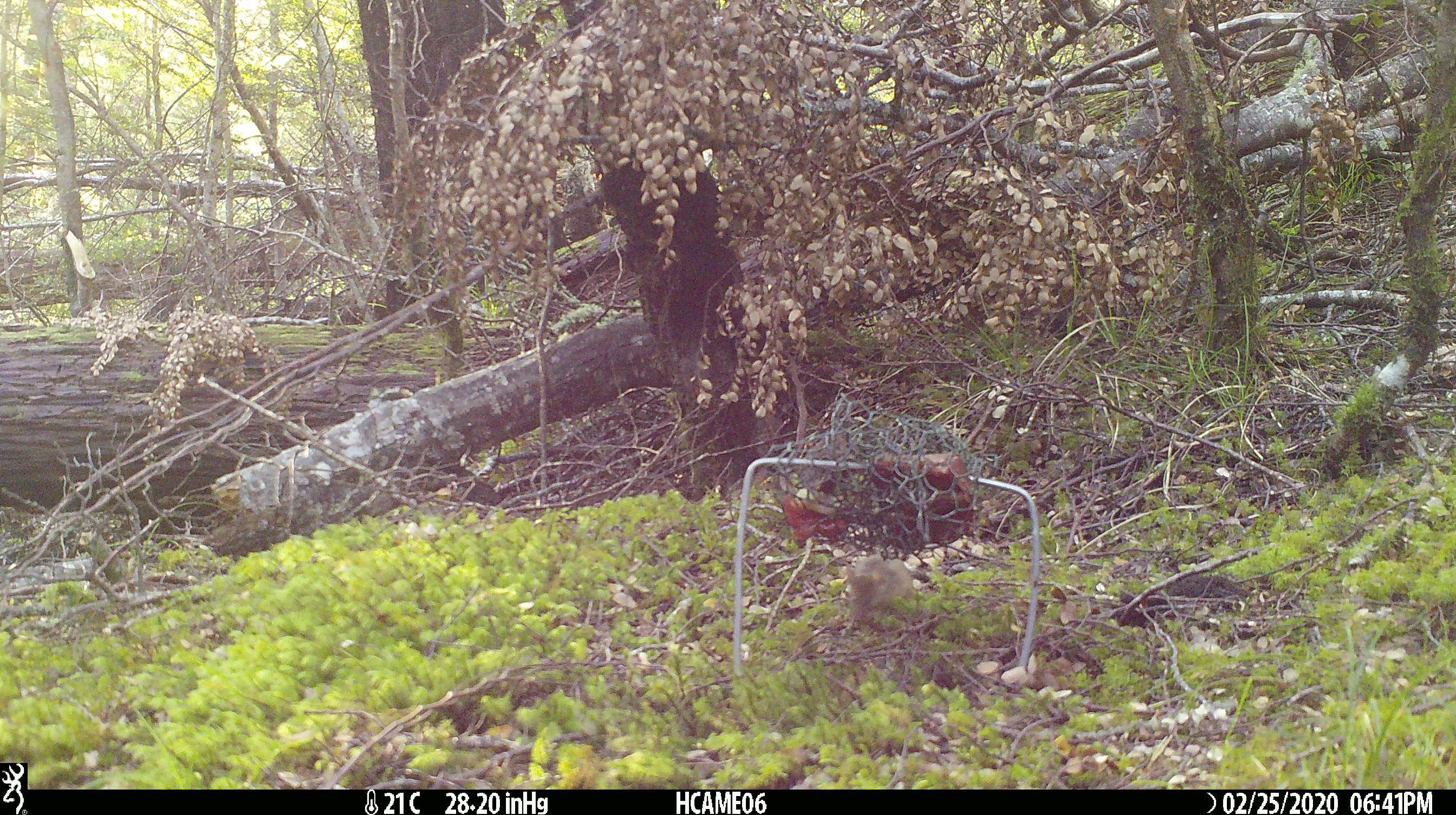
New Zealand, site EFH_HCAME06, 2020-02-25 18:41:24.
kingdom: Animalia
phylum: Chordata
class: Mammalia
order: Rodentia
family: Muridae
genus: Mus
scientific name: Mus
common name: mouse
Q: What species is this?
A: Mouse (Mus).